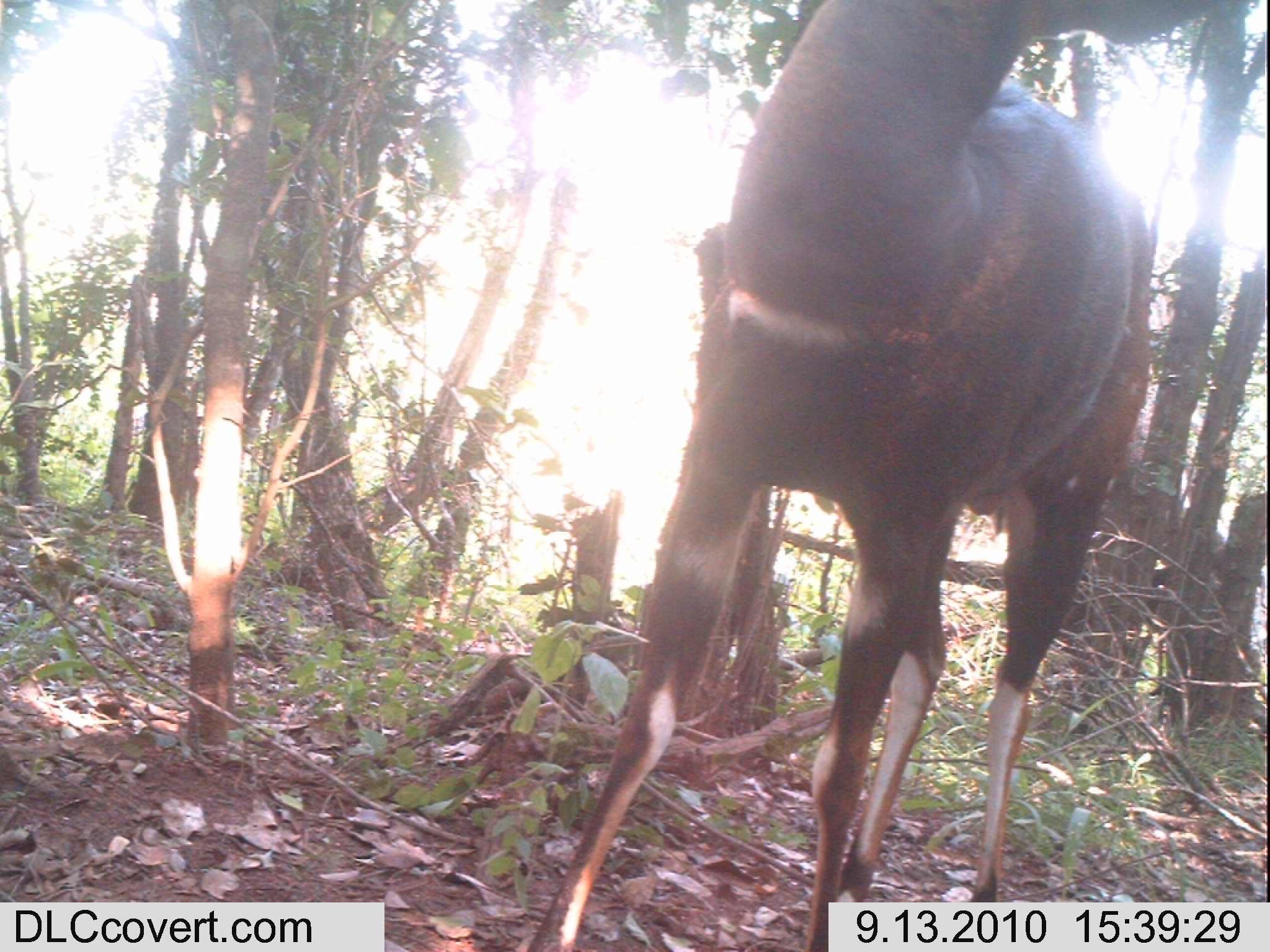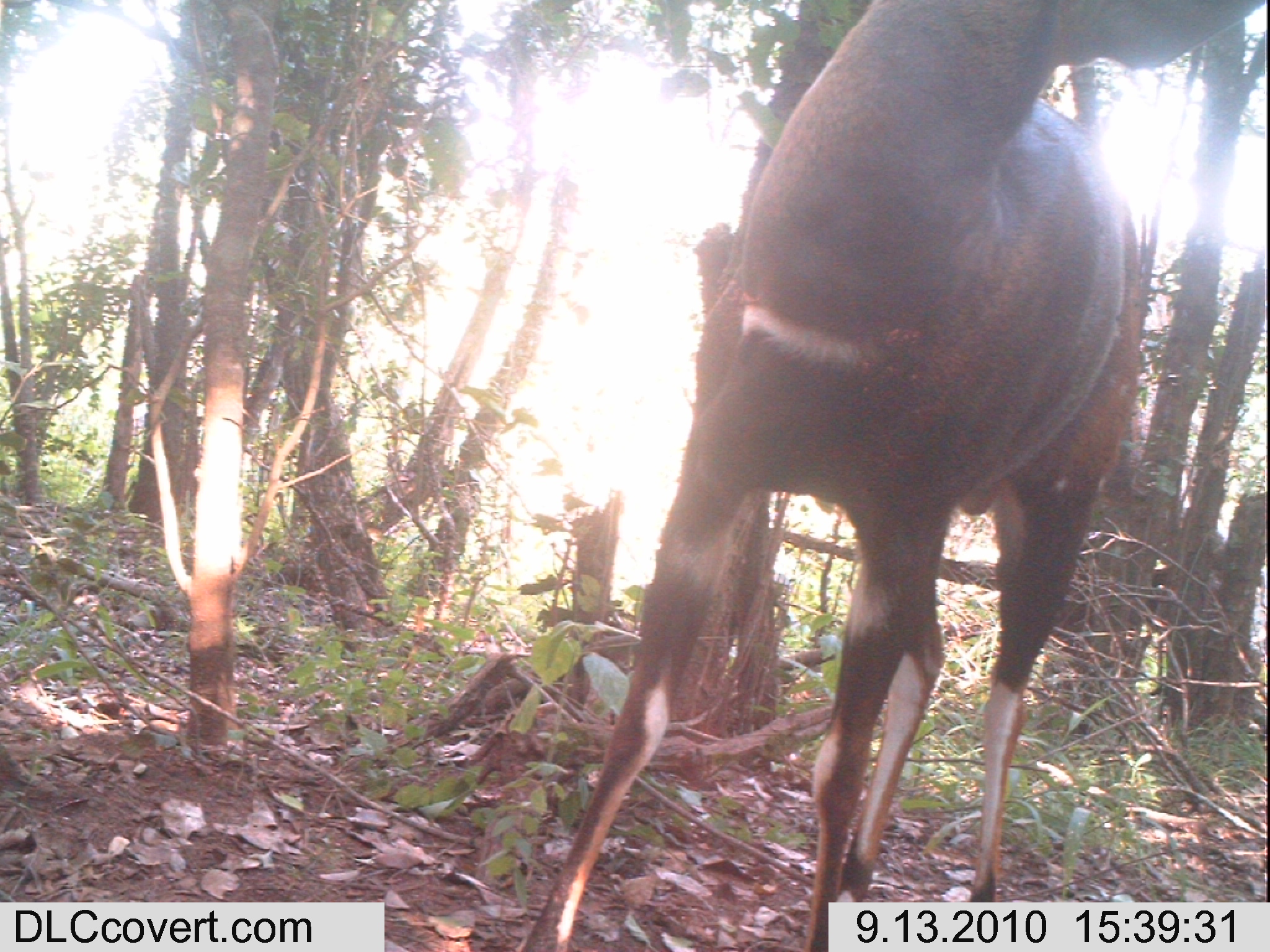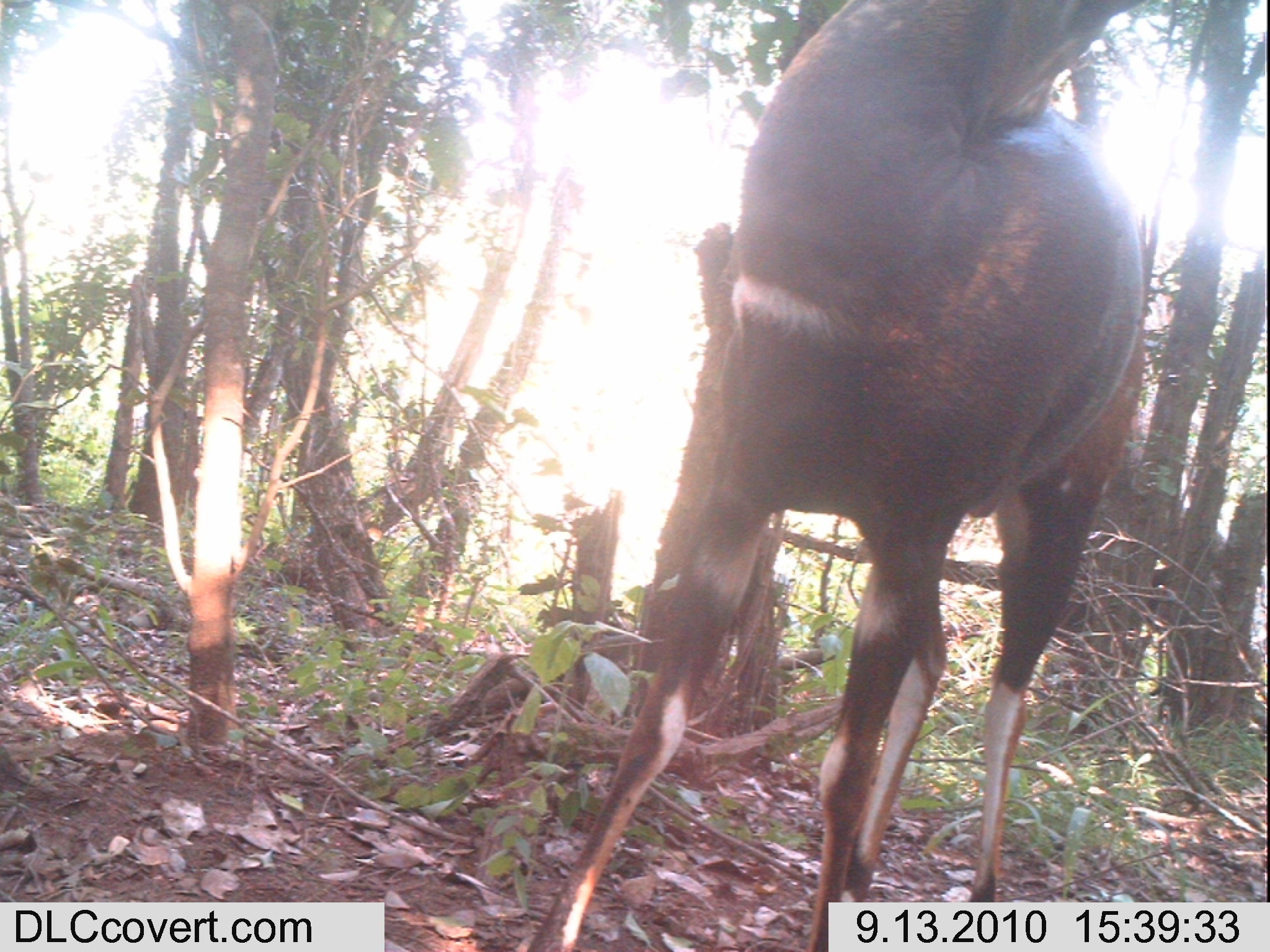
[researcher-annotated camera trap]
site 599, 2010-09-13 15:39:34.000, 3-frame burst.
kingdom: Animalia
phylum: Chordata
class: Mammalia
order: Artiodactyla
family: Bovidae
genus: Tragelaphus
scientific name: Tragelaphus scriptus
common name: bushbuck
Tragelaphus scriptus (bushbuck), count 1.